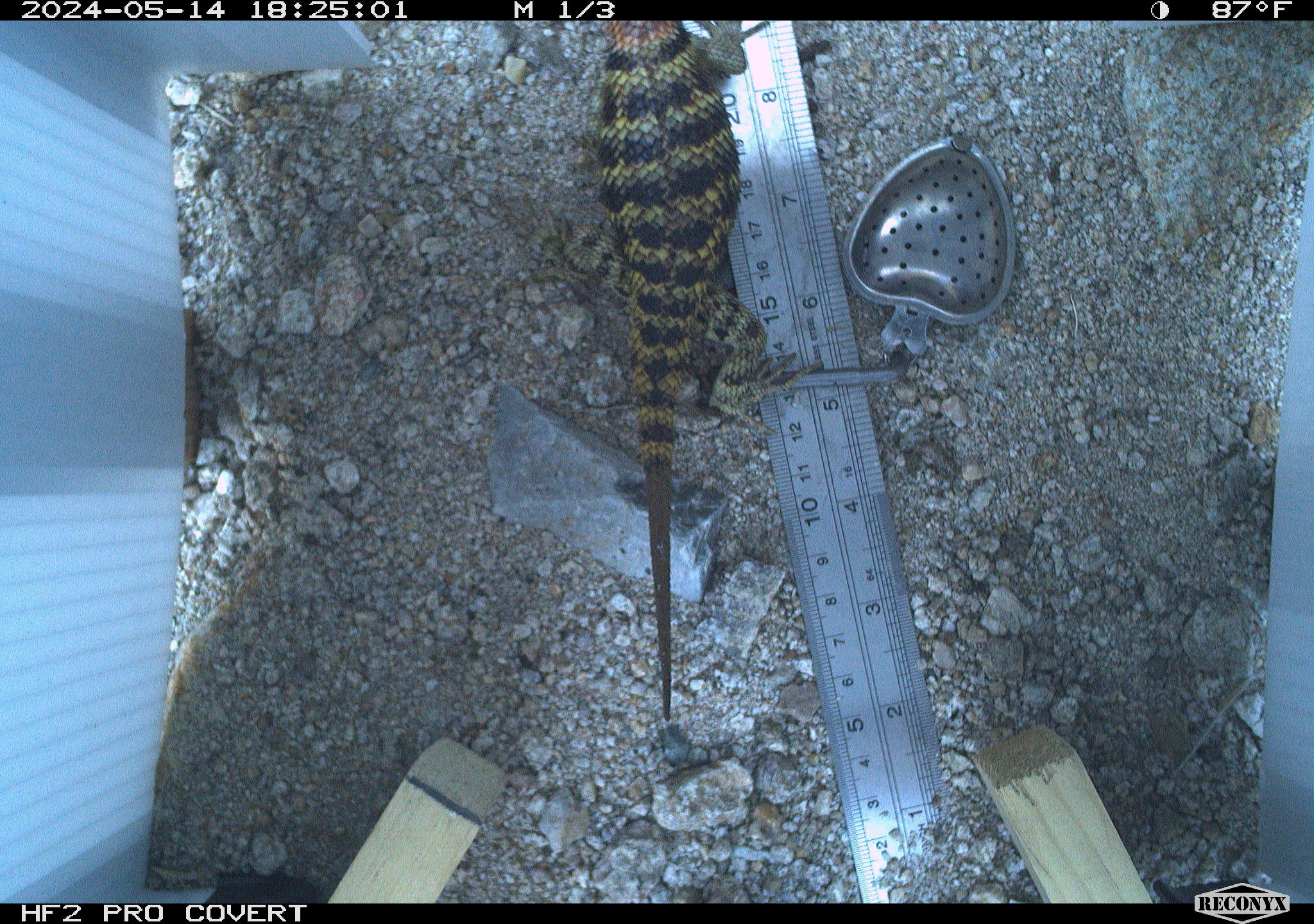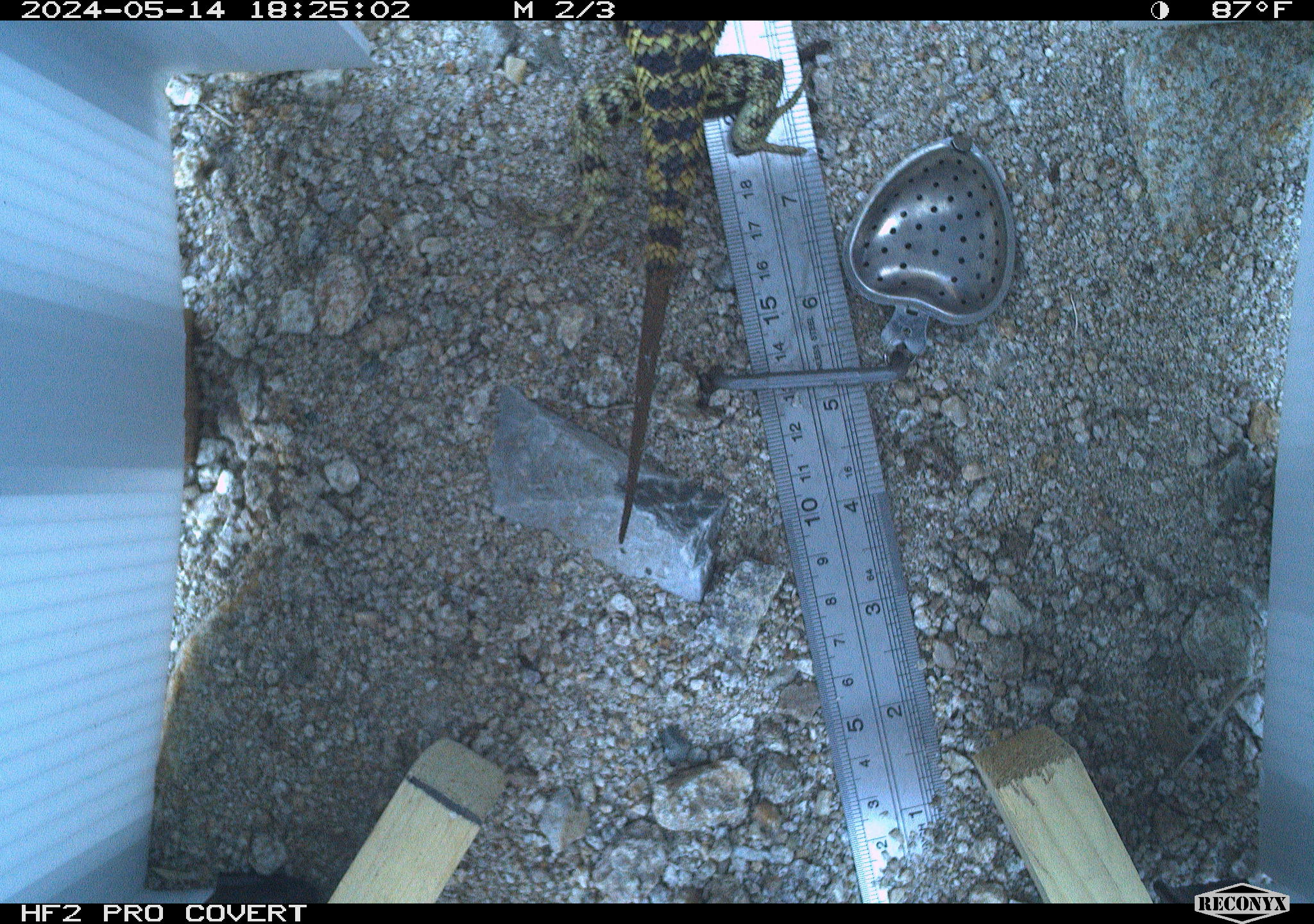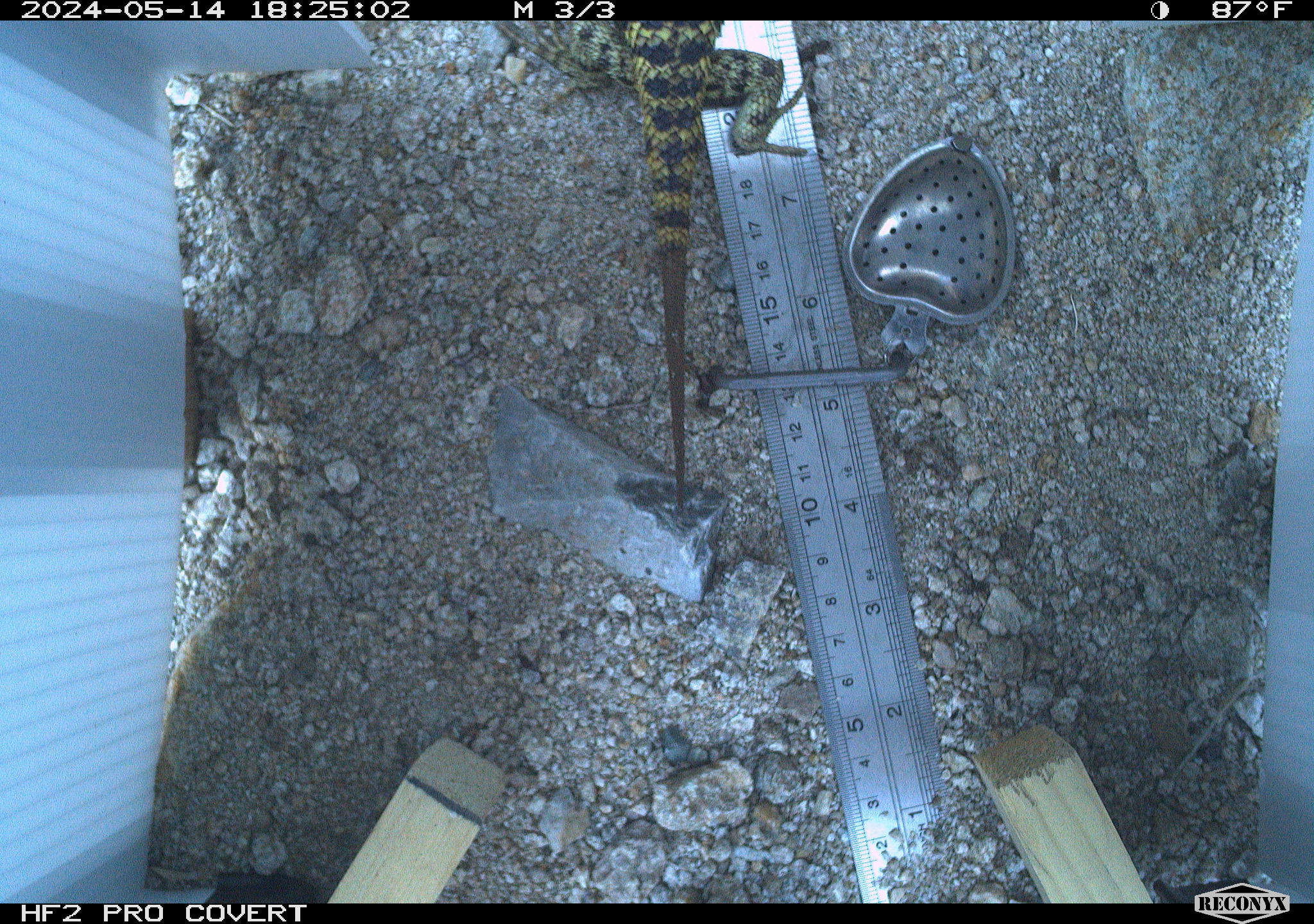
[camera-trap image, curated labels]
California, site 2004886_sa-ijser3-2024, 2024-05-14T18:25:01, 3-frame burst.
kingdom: Animalia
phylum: Chordata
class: Reptilia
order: Squamata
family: Phrynosomatidae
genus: Sceloporus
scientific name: Sceloporus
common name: spiny lizards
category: sceloporus species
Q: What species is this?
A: Sceloporus species (spiny lizards) (Sceloporus).